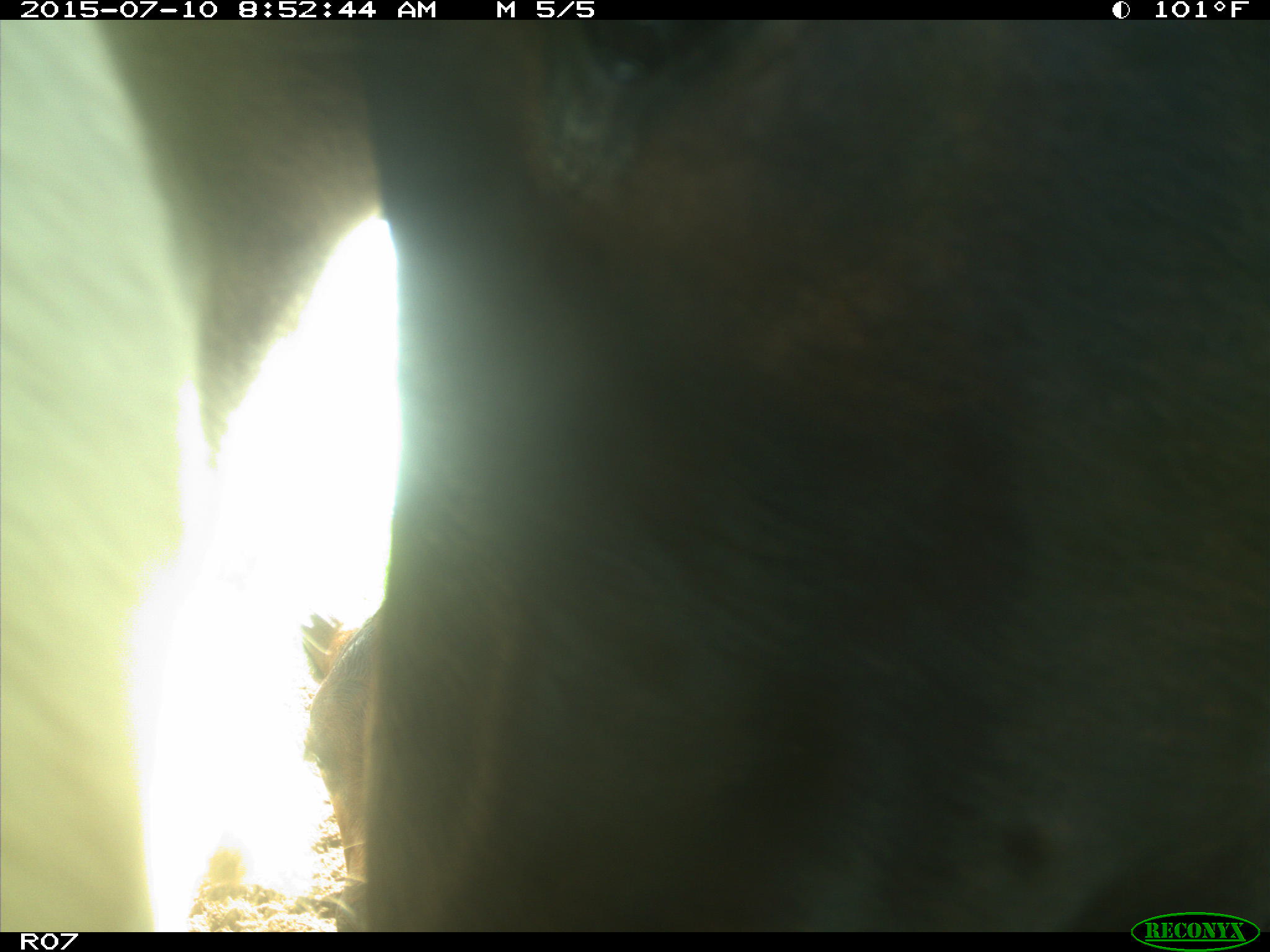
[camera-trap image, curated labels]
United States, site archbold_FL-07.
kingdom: Animalia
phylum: Chordata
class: Mammalia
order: Artiodactyla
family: Bovidae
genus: Bos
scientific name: Bos taurus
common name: domestic cow